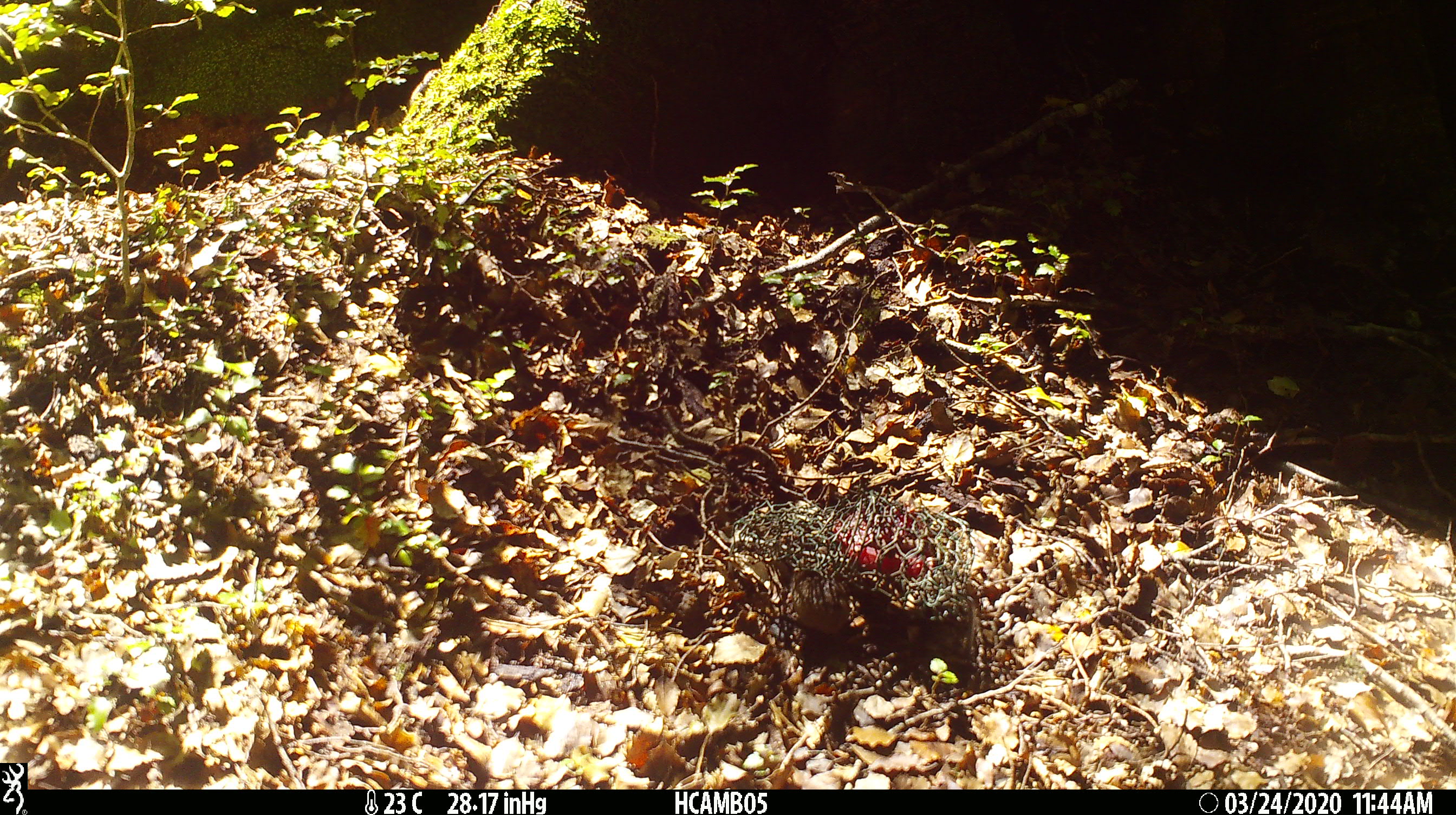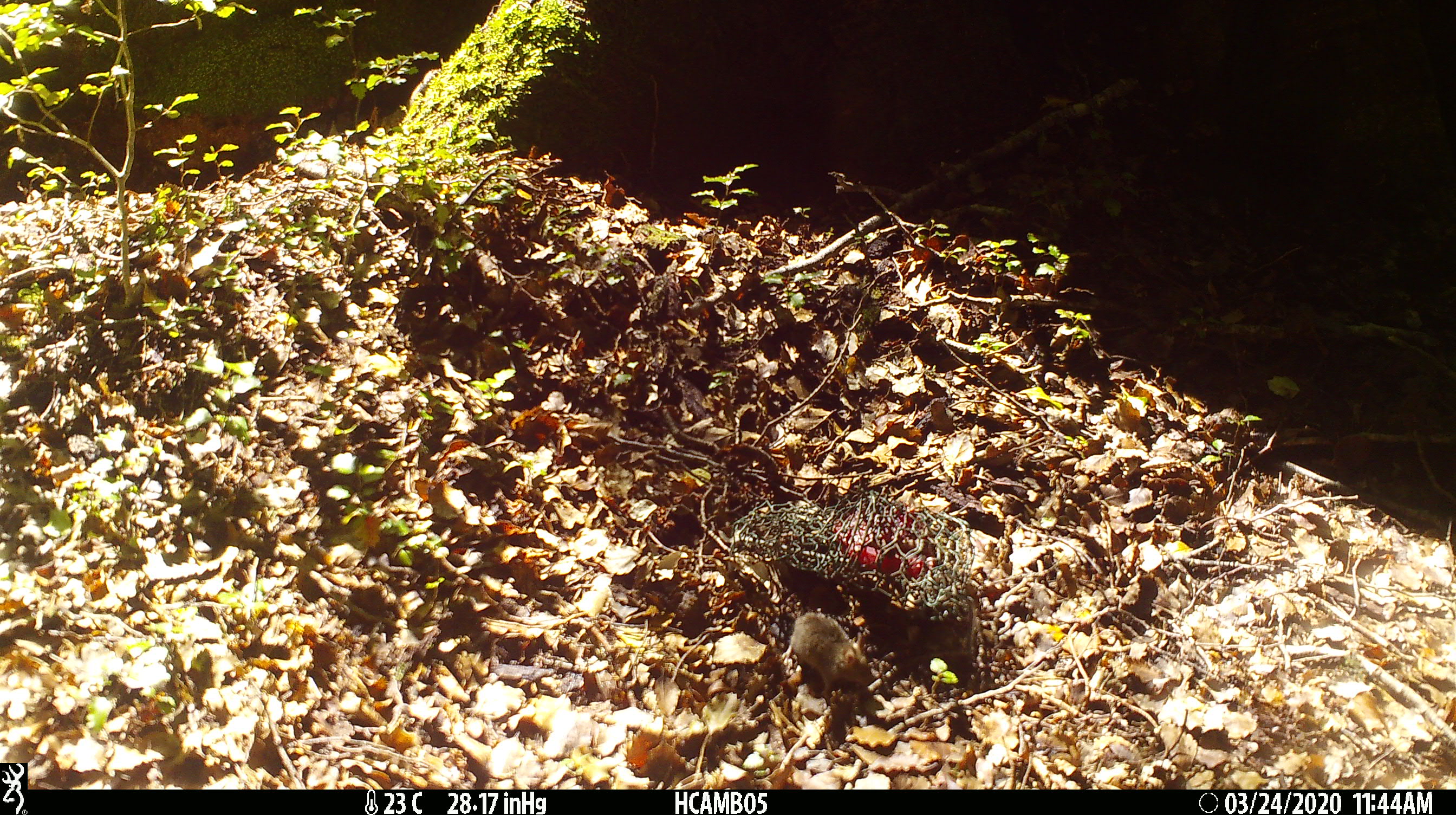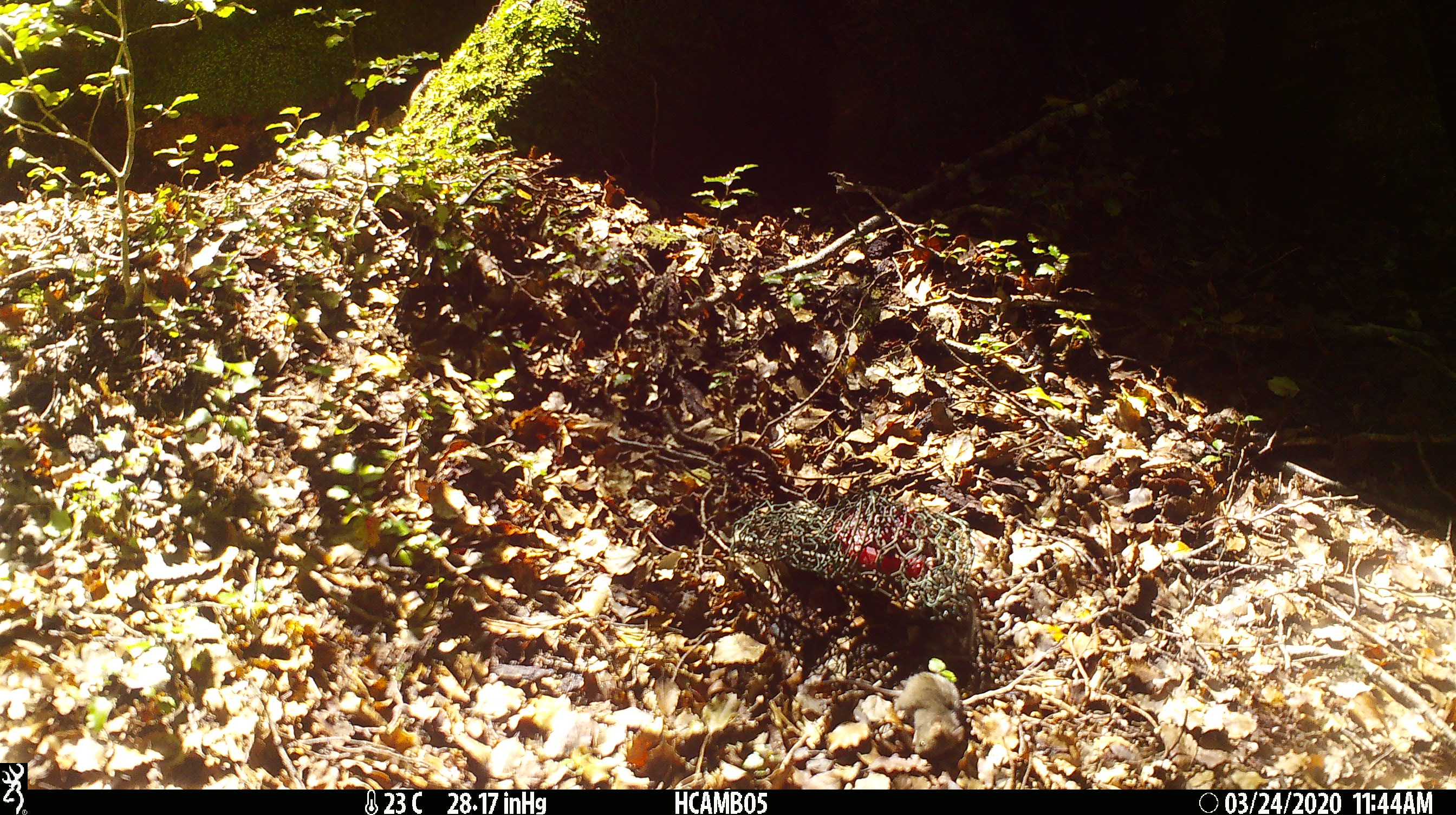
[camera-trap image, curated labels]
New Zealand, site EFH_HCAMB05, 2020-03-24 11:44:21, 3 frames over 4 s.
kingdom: Animalia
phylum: Chordata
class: Mammalia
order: Rodentia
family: Muridae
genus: Mus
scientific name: Mus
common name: mouse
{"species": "mouse (Mus)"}